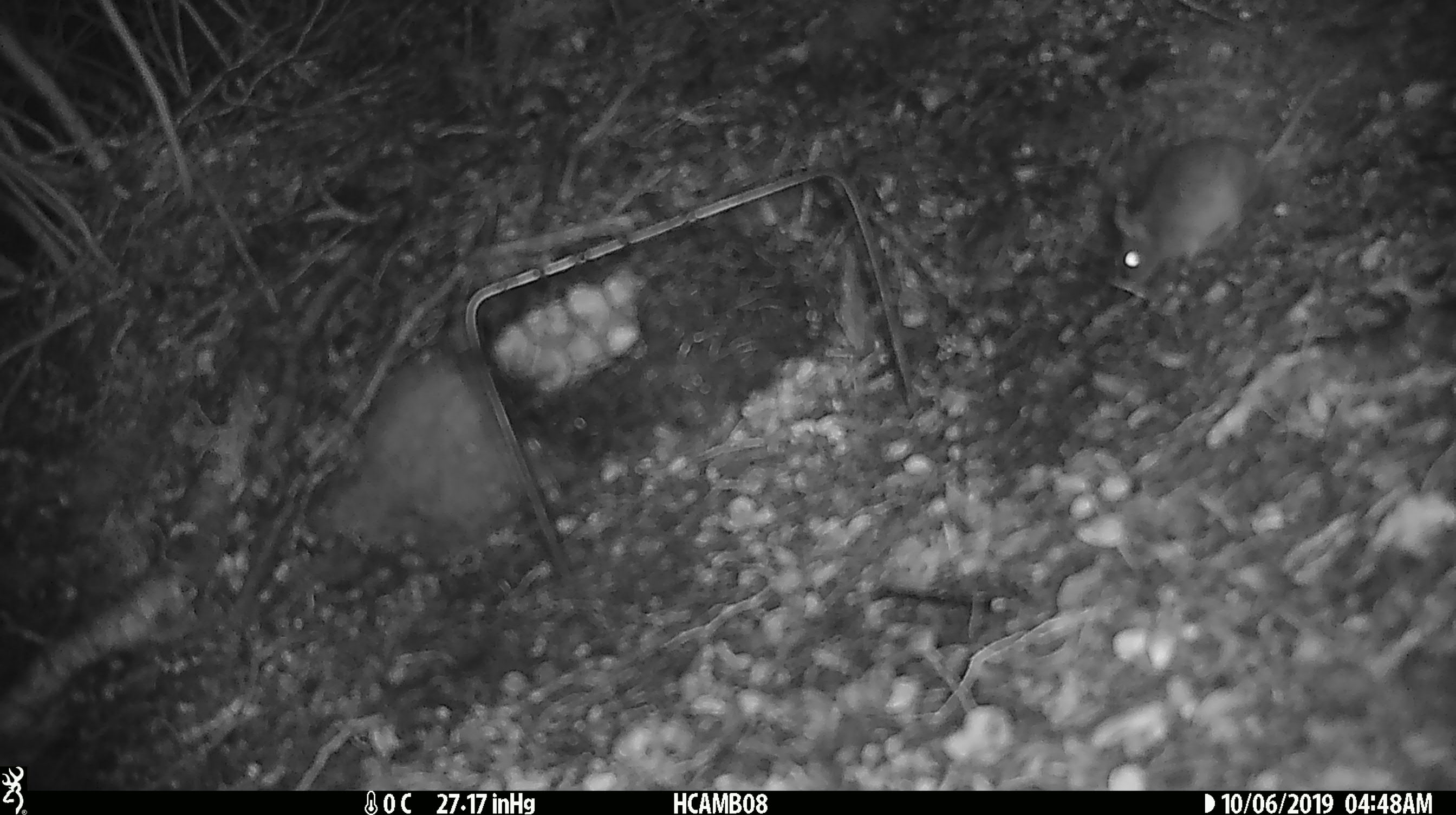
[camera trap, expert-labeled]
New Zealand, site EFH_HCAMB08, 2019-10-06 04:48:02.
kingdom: Animalia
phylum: Chordata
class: Mammalia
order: Rodentia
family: Muridae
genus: Mus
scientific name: Mus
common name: mouse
Mouse (Mus).